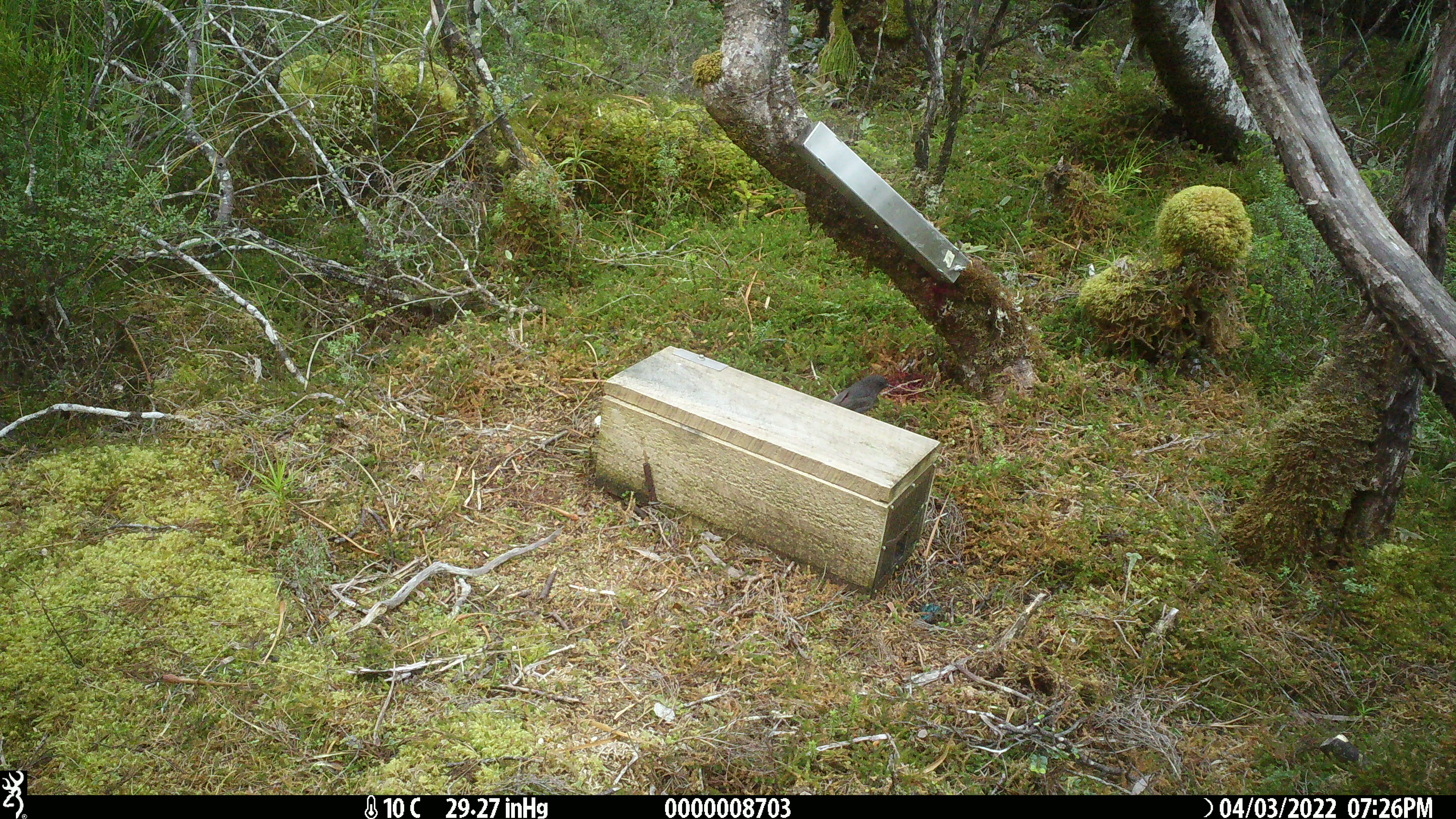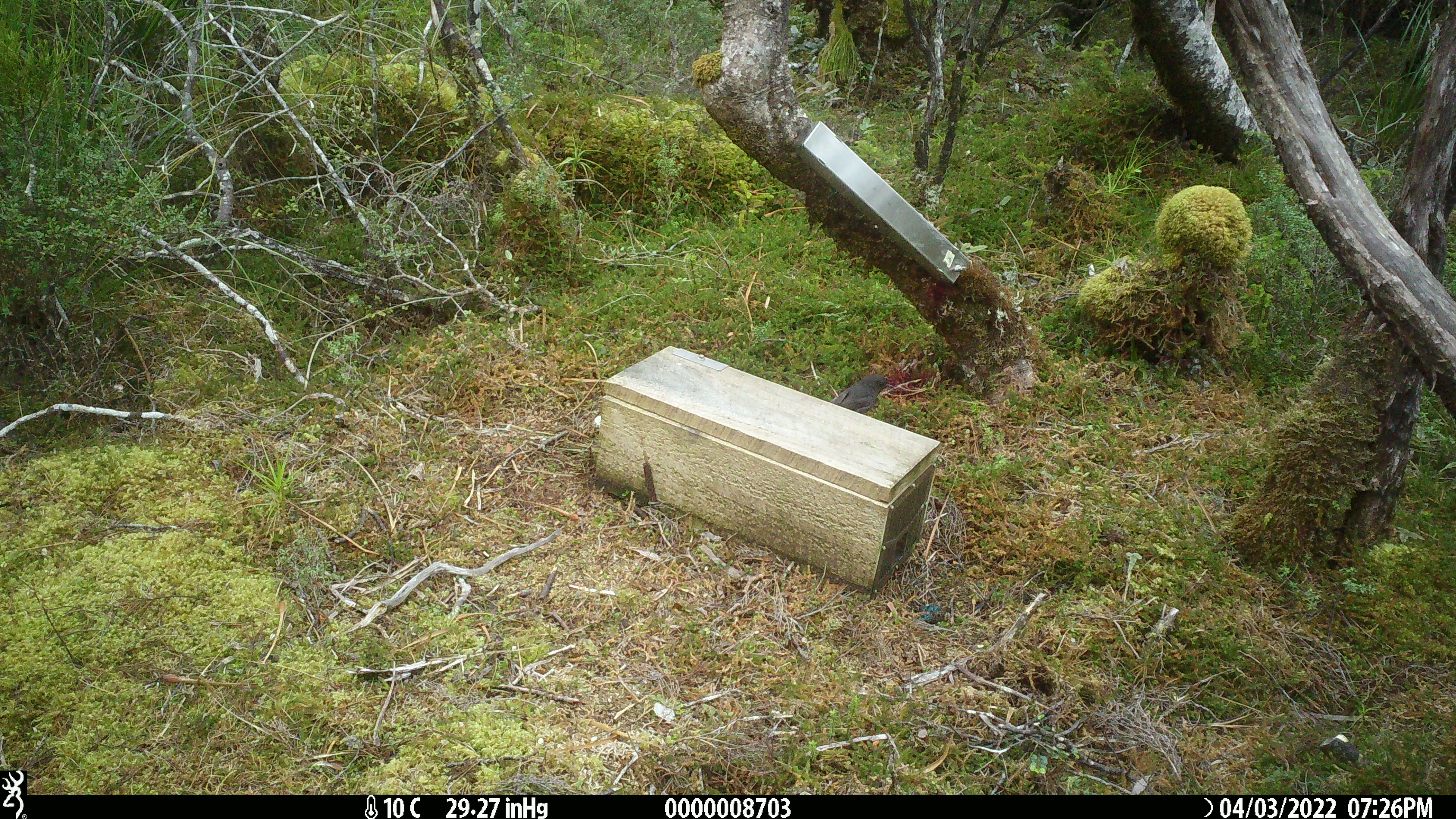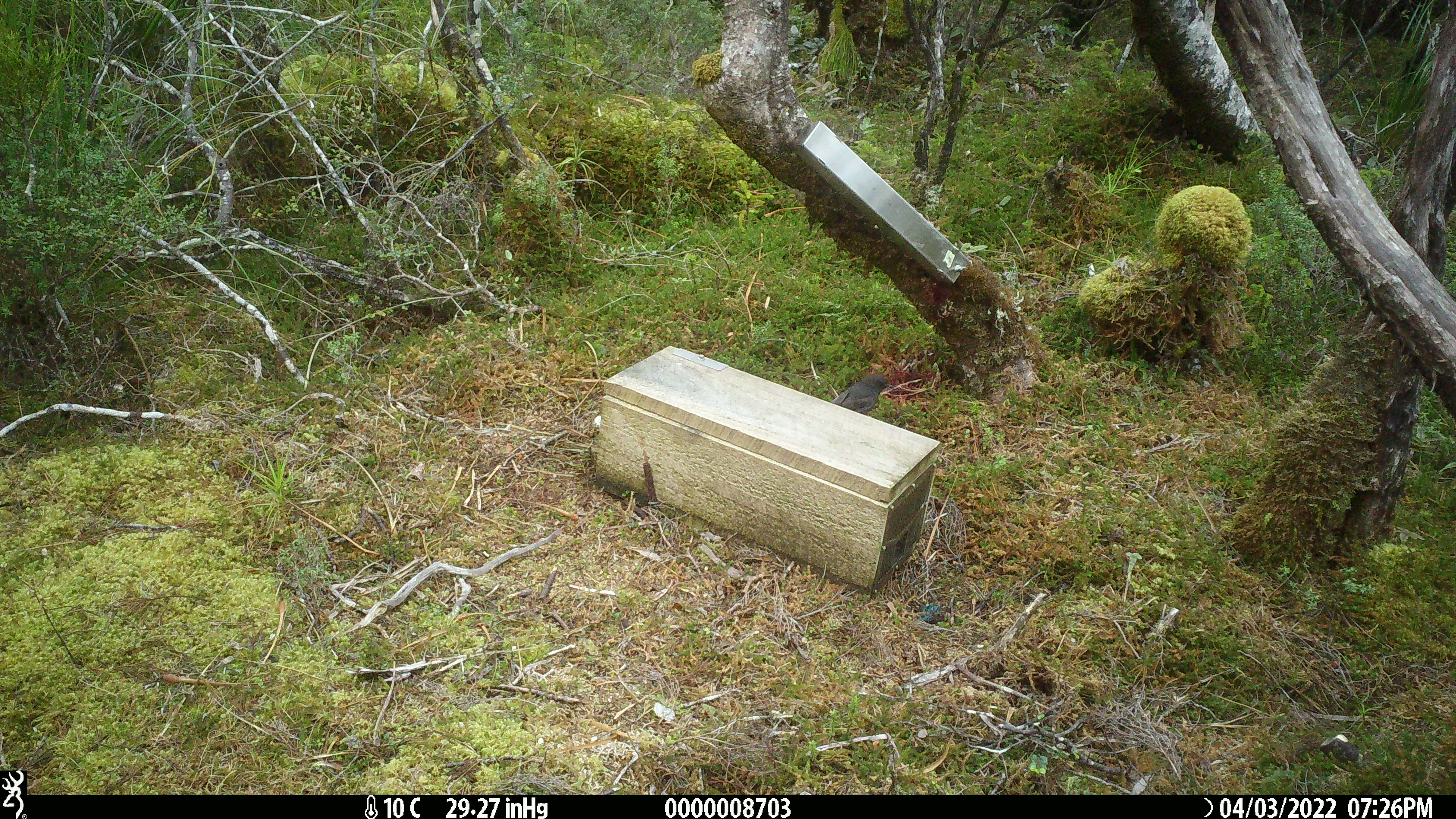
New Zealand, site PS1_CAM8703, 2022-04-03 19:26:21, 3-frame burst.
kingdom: Animalia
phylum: Chordata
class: Aves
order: Passeriformes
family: Petroicidae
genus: Petroica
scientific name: Petroica australis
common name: new zealand robin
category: robin